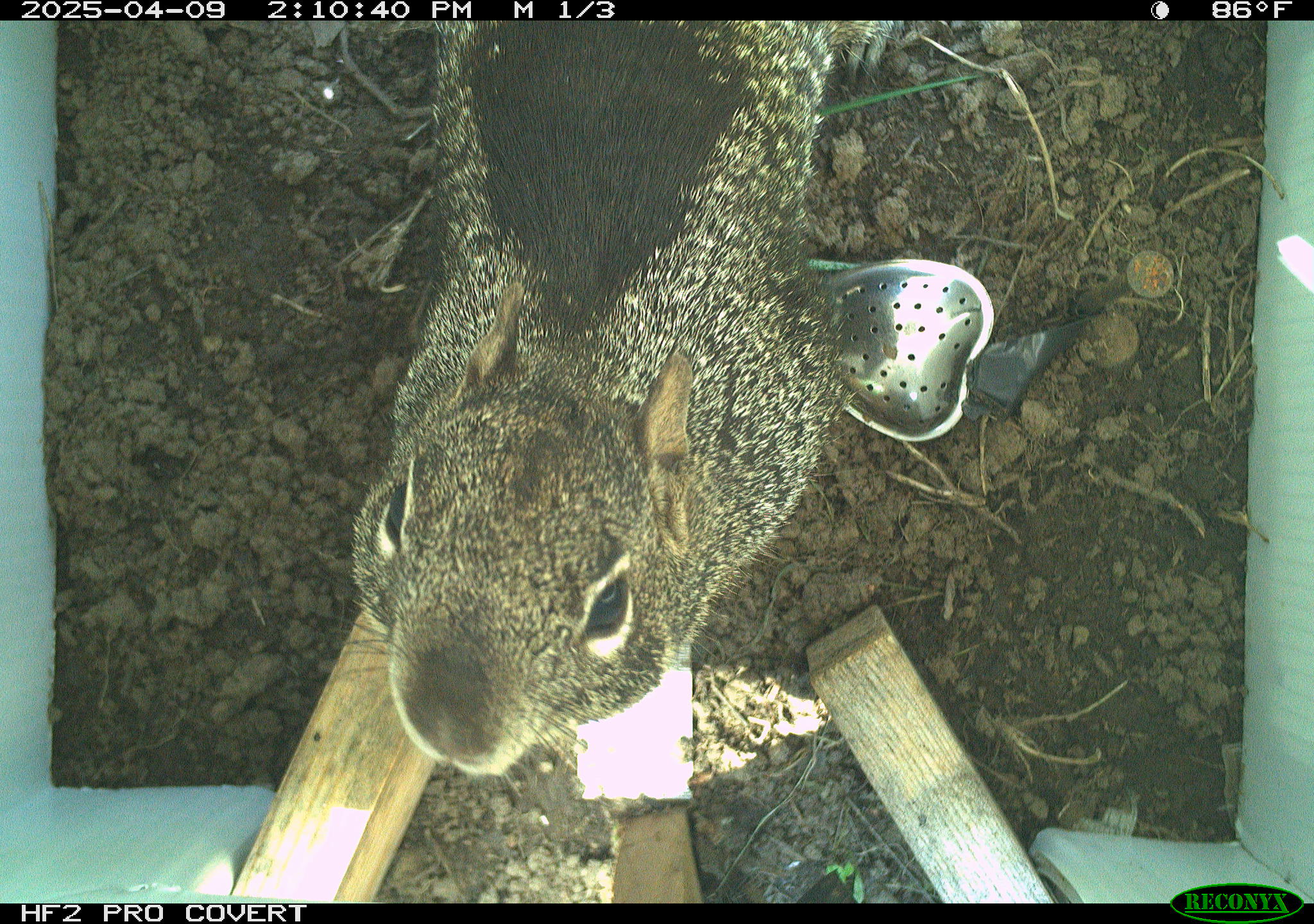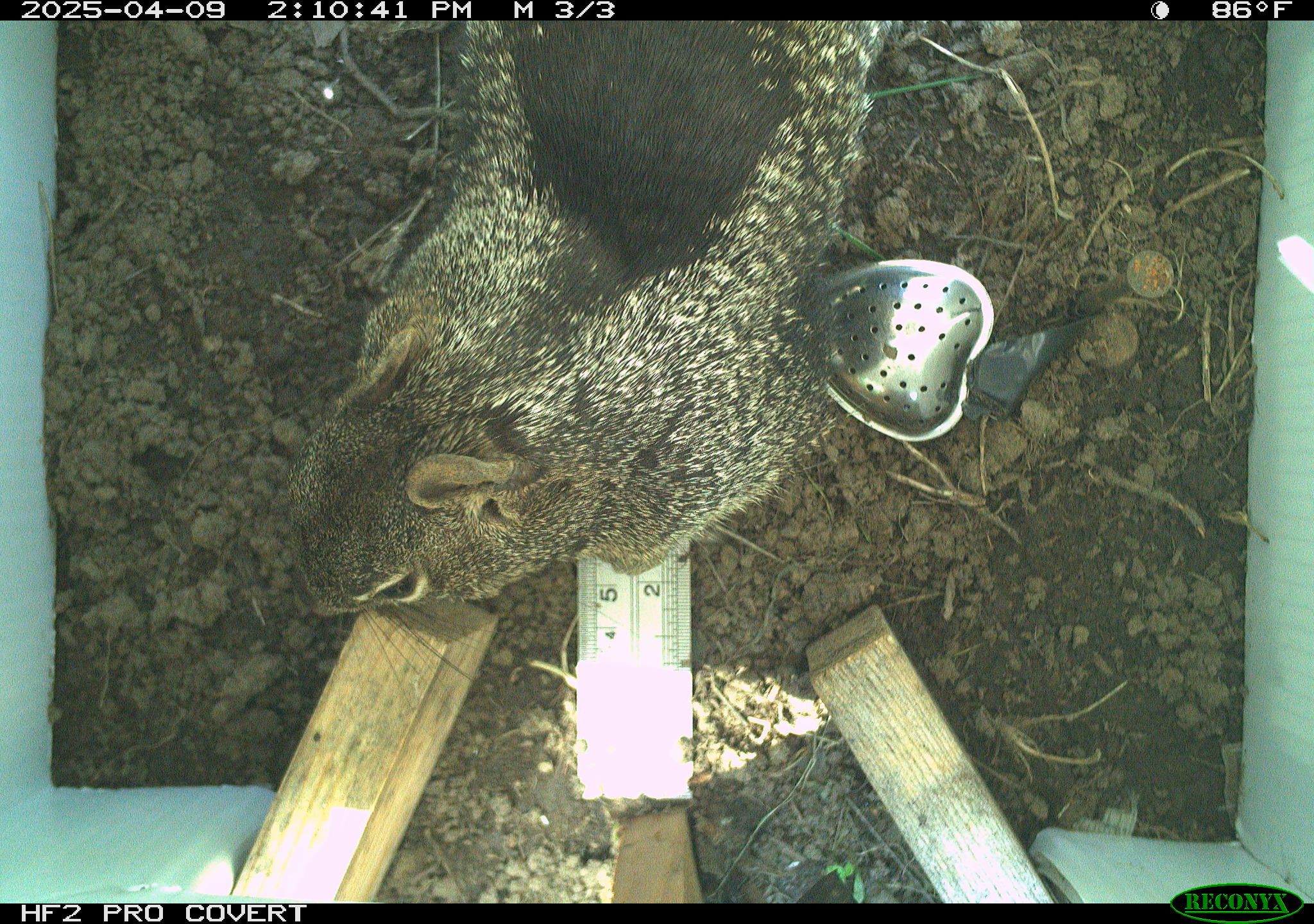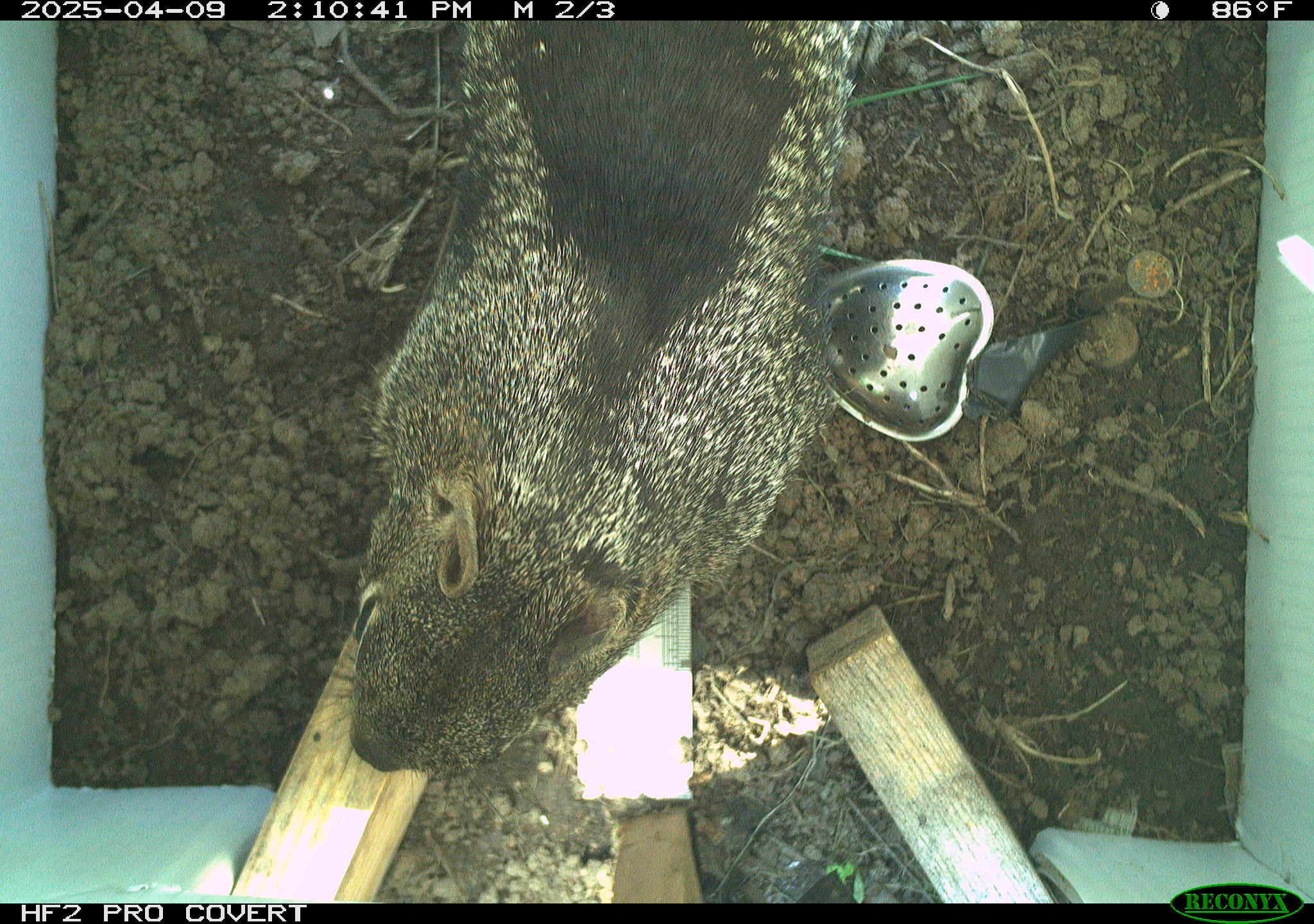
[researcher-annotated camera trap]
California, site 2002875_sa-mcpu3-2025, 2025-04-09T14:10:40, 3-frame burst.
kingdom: Animalia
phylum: Chordata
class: Mammalia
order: Rodentia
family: Sciuridae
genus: Otospermophilus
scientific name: Otospermophilus beecheyi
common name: california ground squirrel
California ground squirrel (Otospermophilus beecheyi).